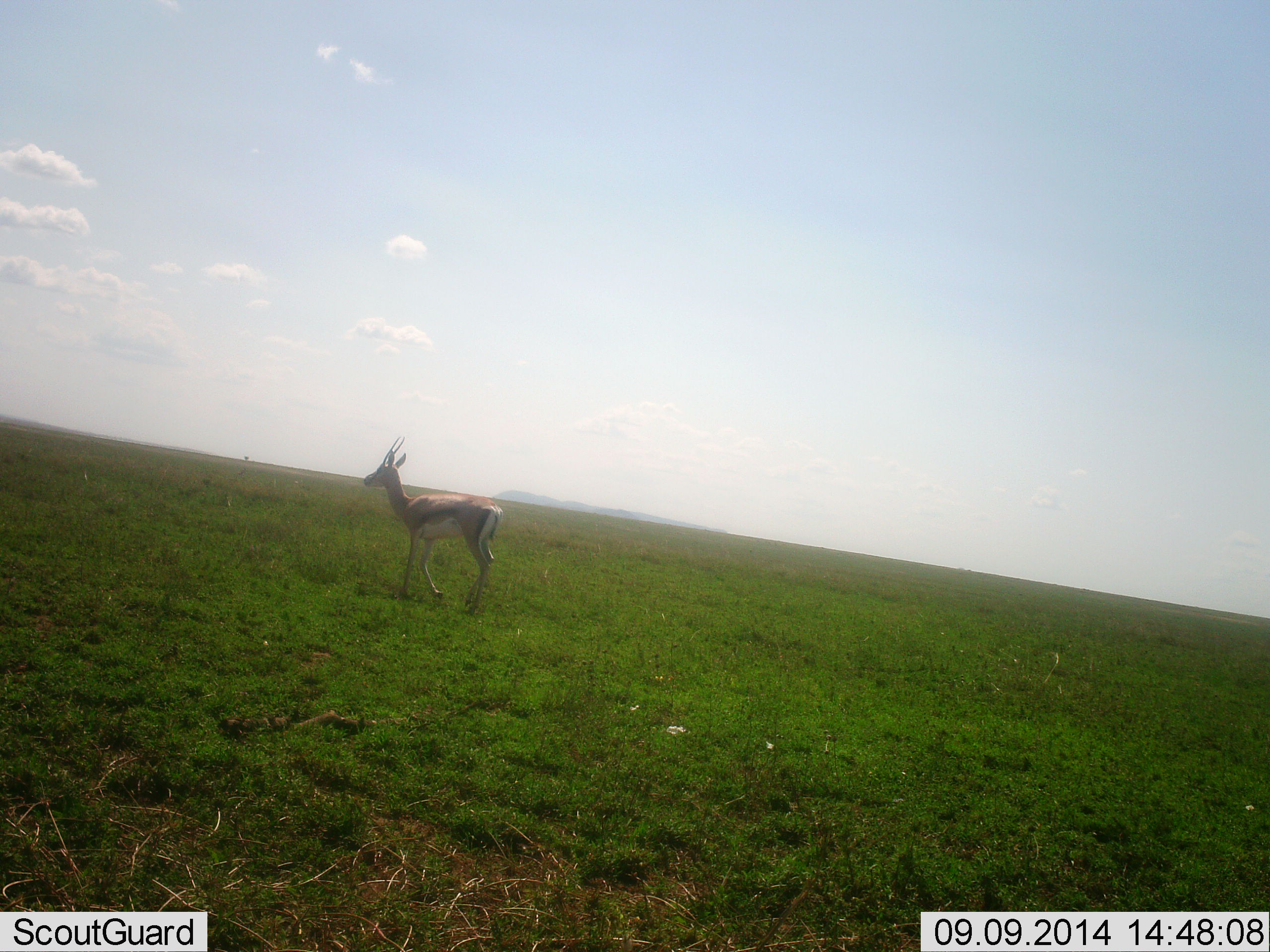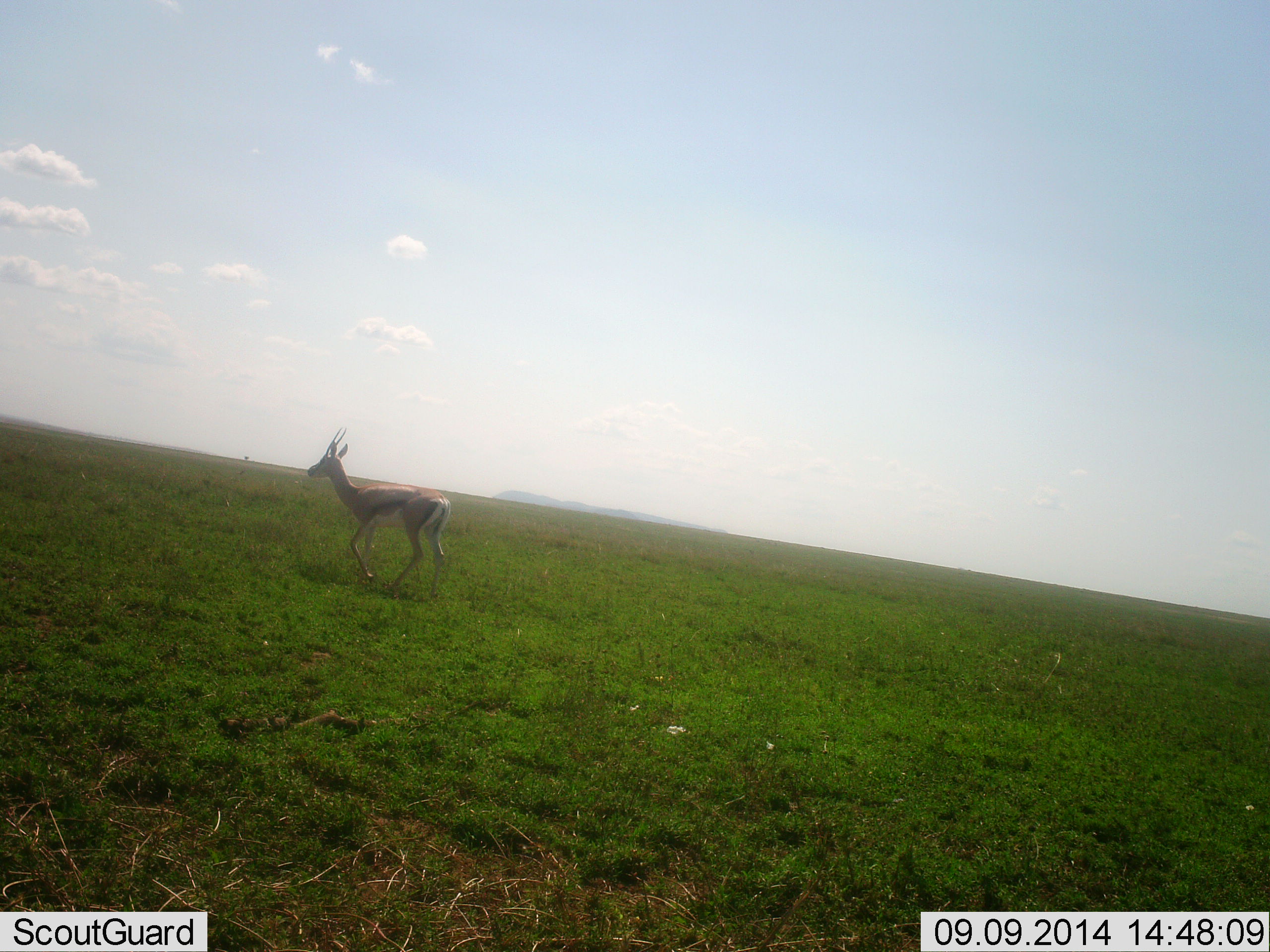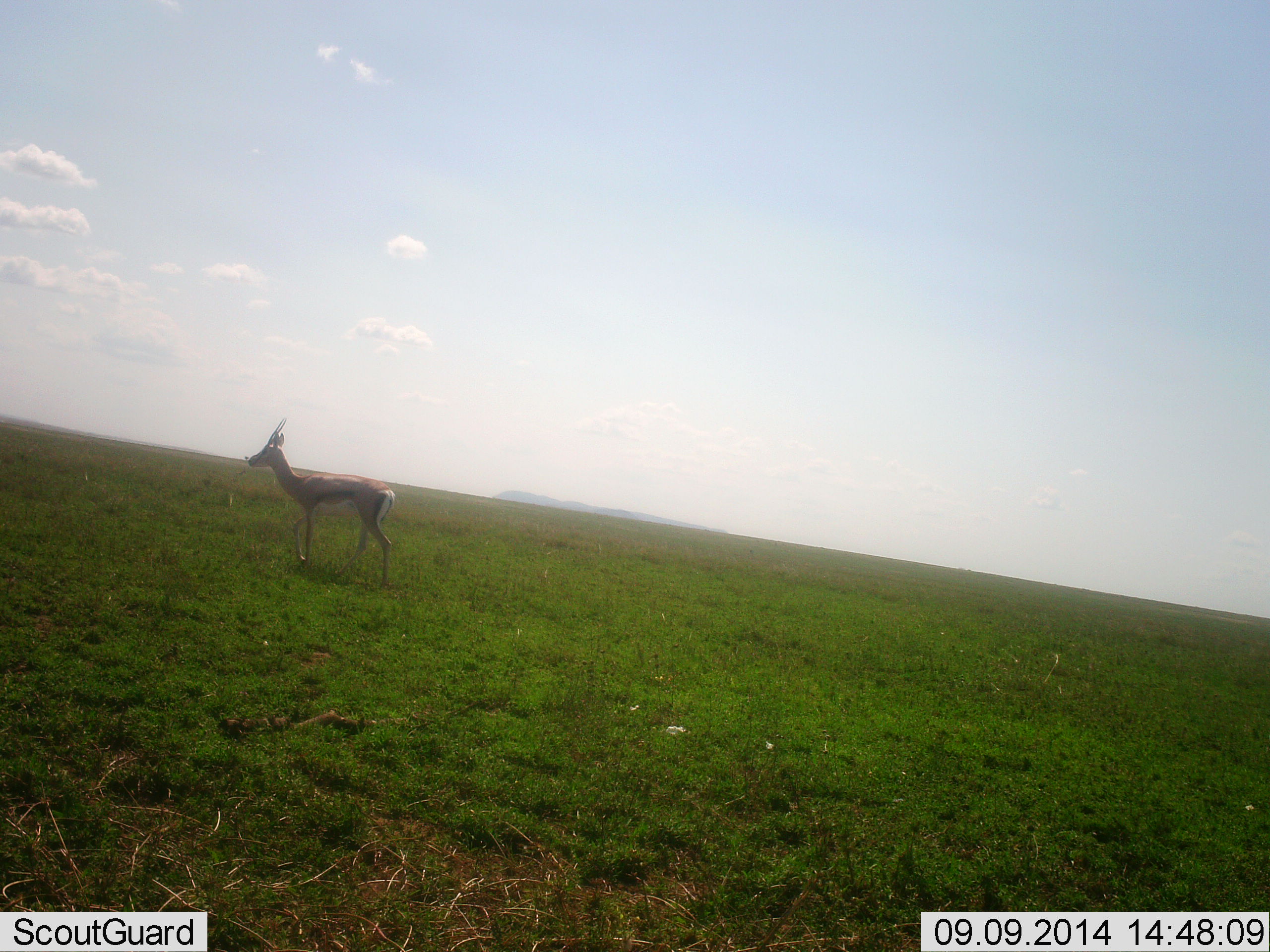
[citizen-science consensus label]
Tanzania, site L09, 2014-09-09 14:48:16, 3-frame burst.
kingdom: Animalia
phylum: Chordata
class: Mammalia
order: Artiodactyla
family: Bovidae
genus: Eudorcas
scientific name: Eudorcas thomsonii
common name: thomson's gazelle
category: gazellethomsons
Gazellethomsons (thomson's gazelle) (Eudorcas thomsonii), count 1. Behavior (volunteer vote fractions): standing 22%, resting 0%, moving 78%, interacting 0%. Young present (vote fraction): 0%. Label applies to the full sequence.